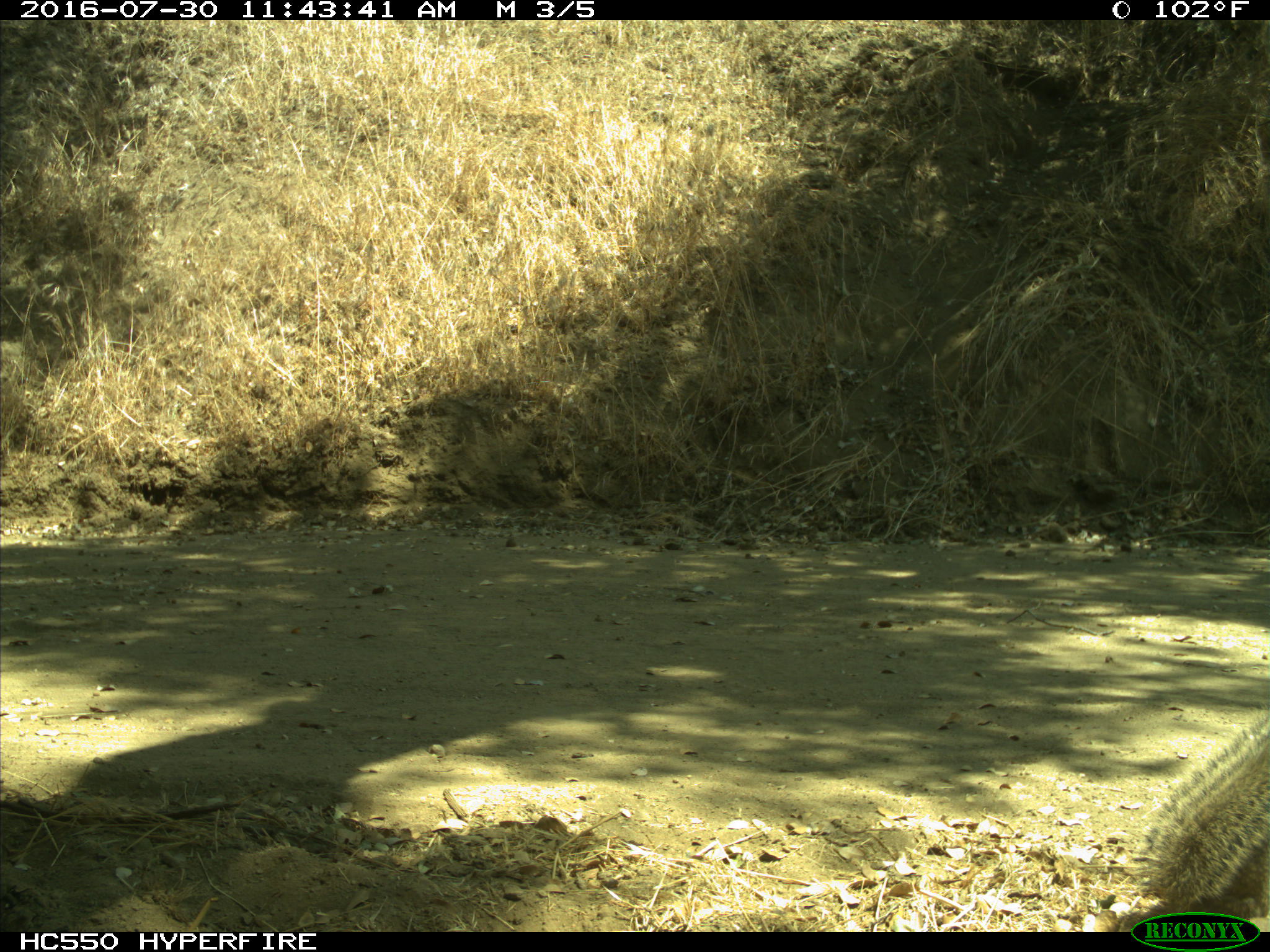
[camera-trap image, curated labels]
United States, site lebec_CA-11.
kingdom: Animalia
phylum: Chordata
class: Mammalia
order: Rodentia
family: Sciuridae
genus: Otospermophilus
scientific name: Otospermophilus beecheyi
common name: california ground squirrel